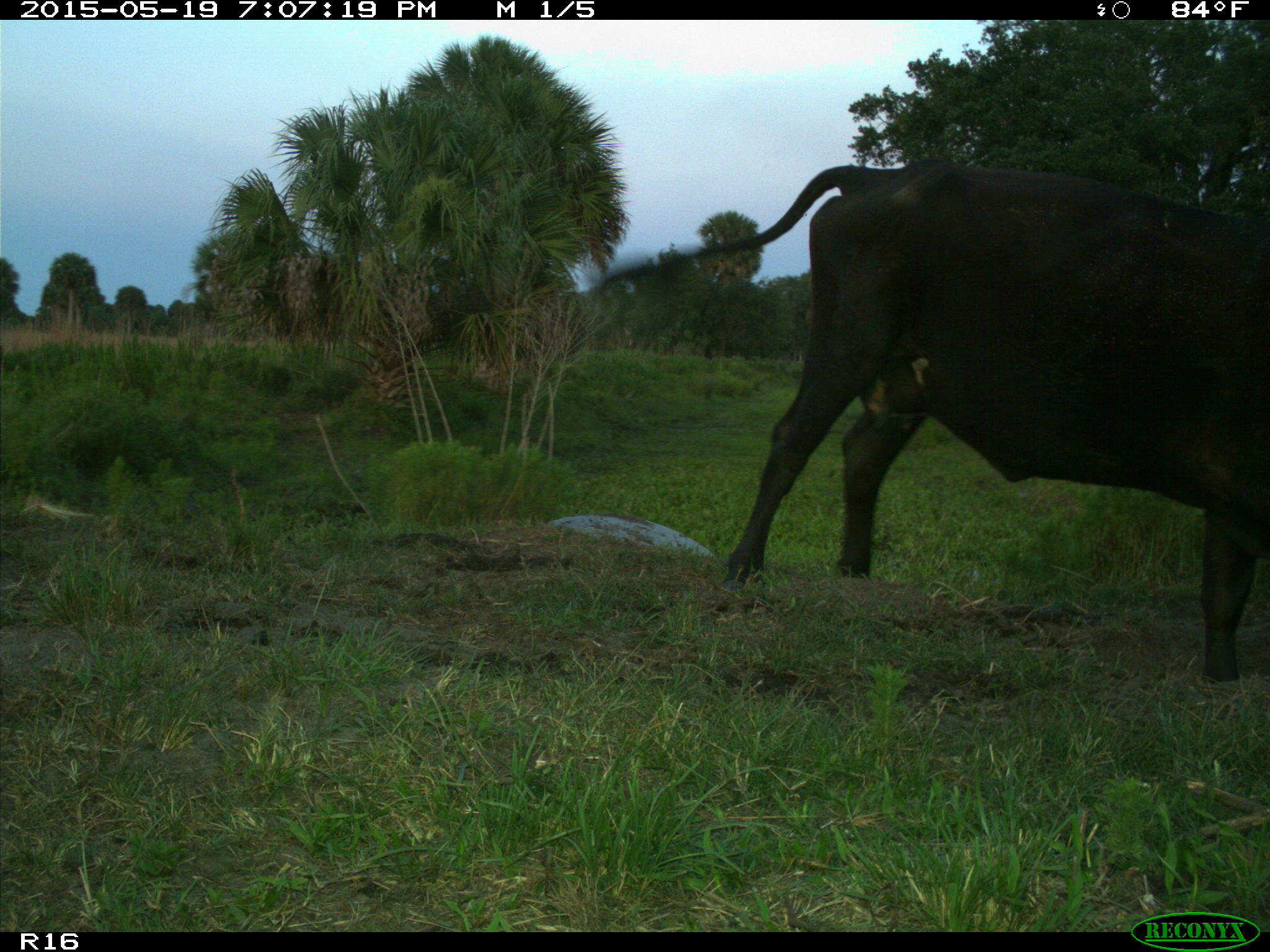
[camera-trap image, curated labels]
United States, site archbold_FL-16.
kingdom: Animalia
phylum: Chordata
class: Mammalia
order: Artiodactyla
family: Bovidae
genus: Bos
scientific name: Bos taurus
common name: domestic cow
Bos taurus (domestic cow).